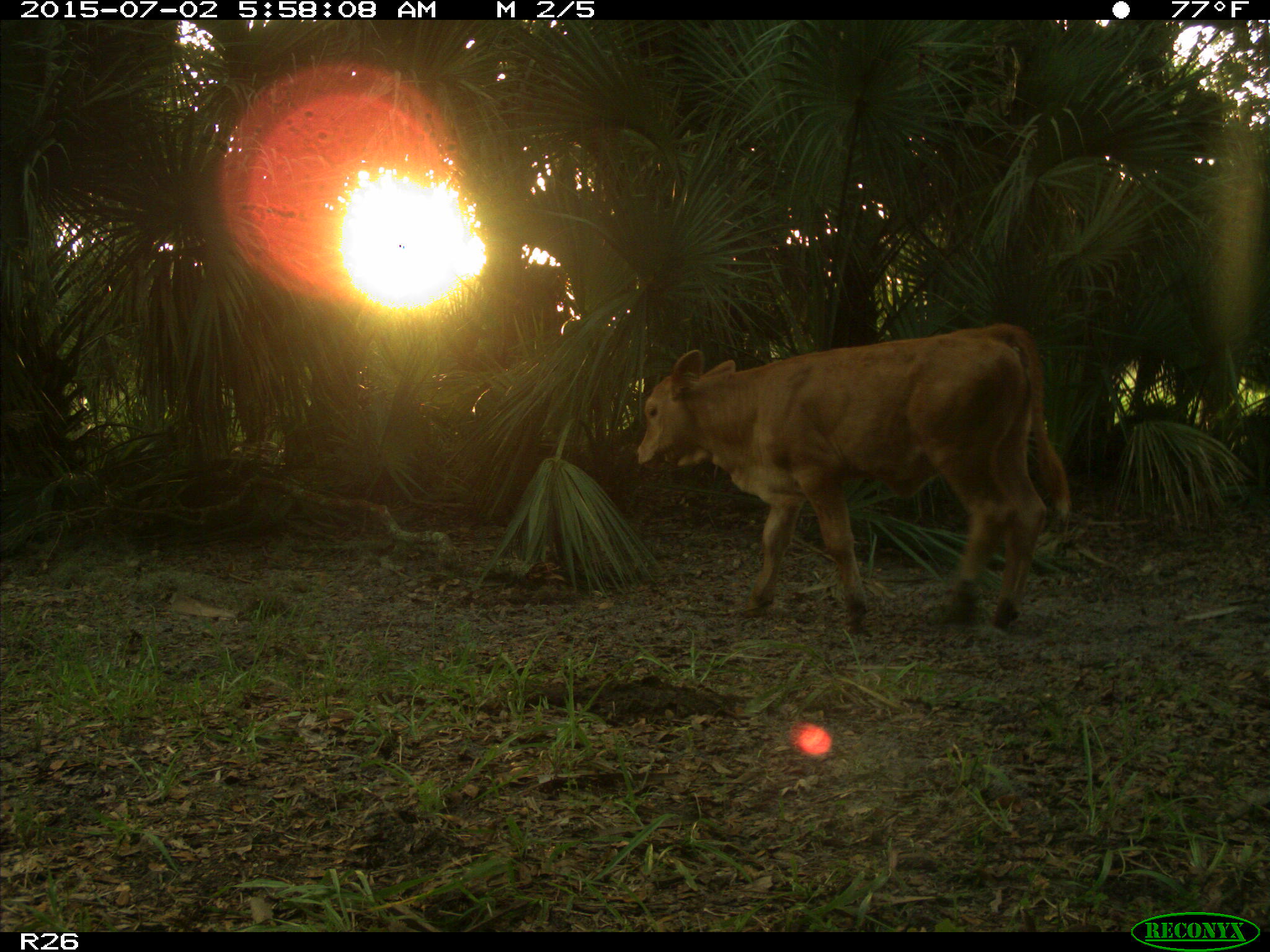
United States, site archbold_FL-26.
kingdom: Animalia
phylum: Chordata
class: Mammalia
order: Artiodactyla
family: Bovidae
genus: Bos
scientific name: Bos taurus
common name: domestic cow